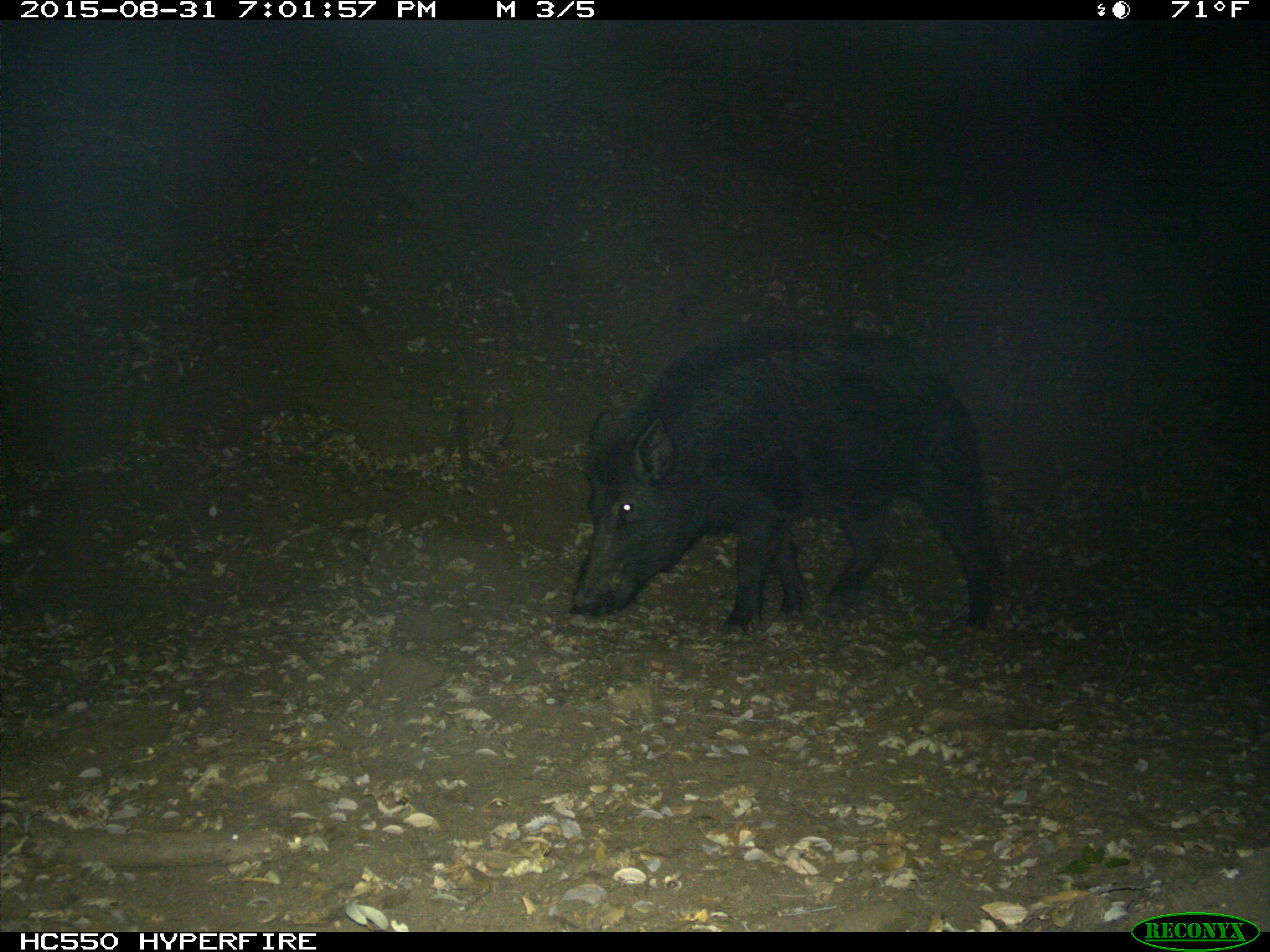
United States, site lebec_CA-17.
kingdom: Animalia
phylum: Chordata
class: Mammalia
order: Artiodactyla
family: Suidae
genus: Sus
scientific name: Sus scrofa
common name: wild boar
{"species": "Sus scrofa (wild boar)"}